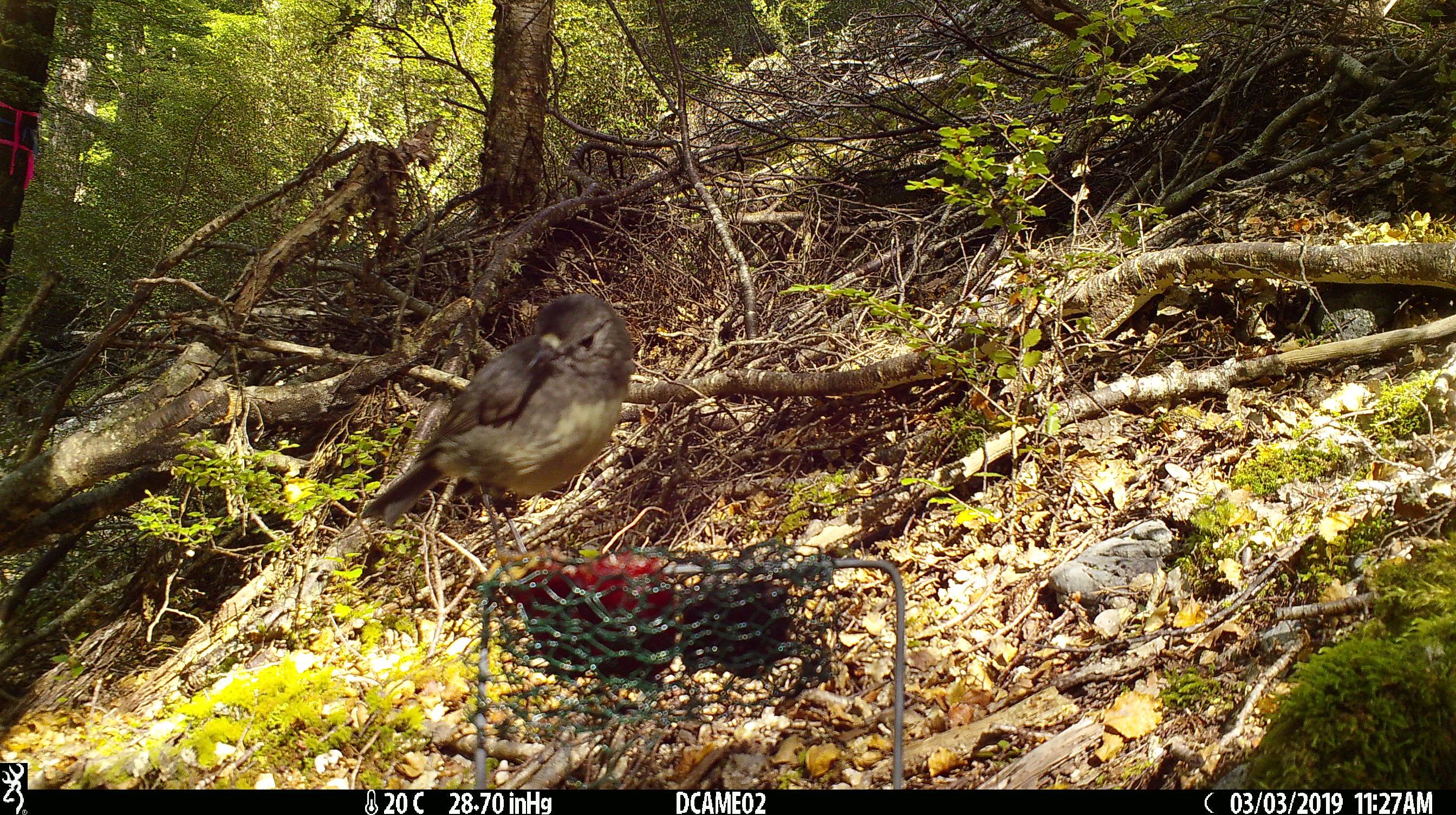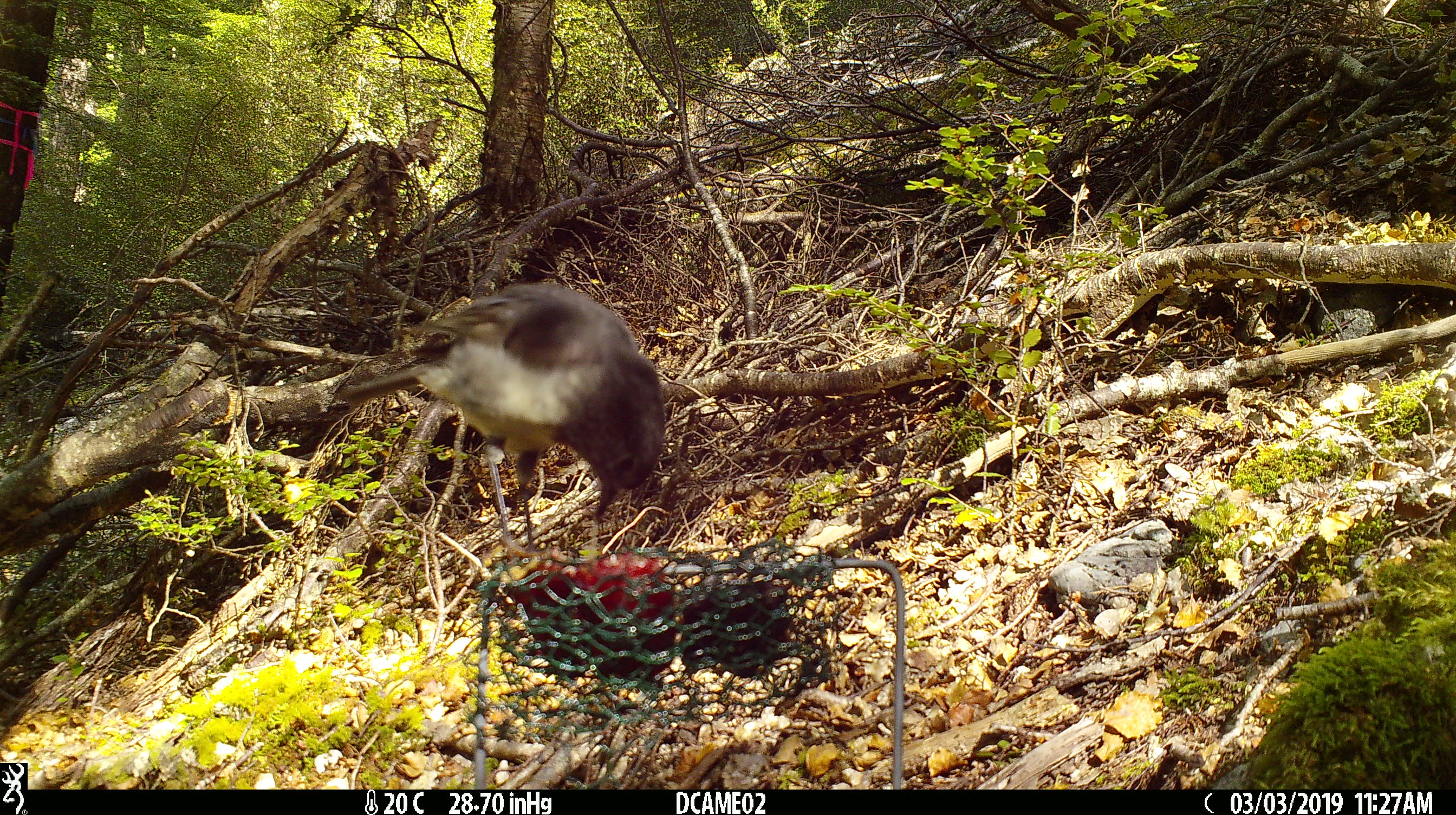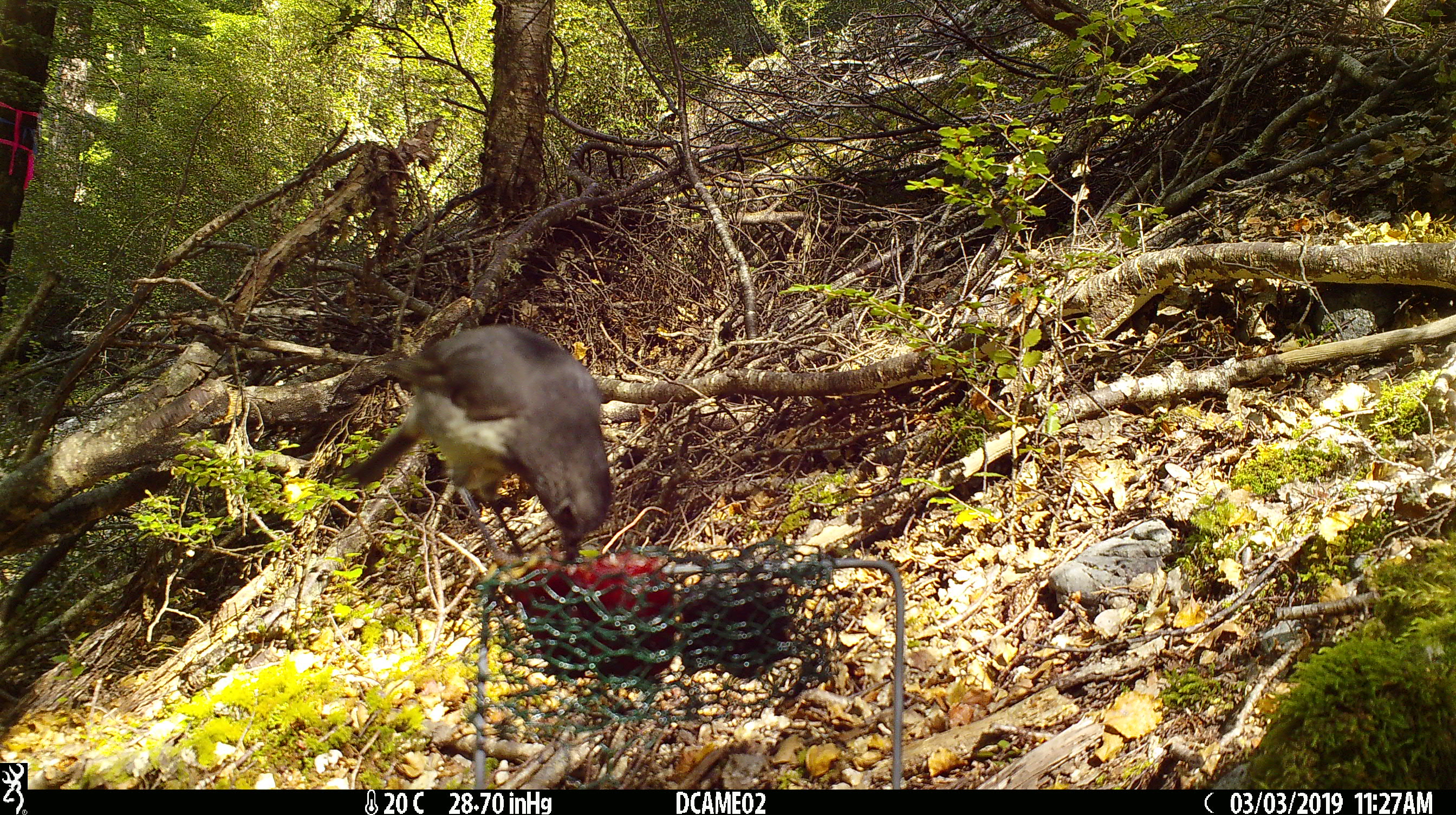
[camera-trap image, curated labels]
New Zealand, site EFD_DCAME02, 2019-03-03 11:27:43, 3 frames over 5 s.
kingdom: Animalia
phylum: Chordata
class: Aves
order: Passeriformes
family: Petroicidae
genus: Petroica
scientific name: Petroica australis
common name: new zealand robin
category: robin